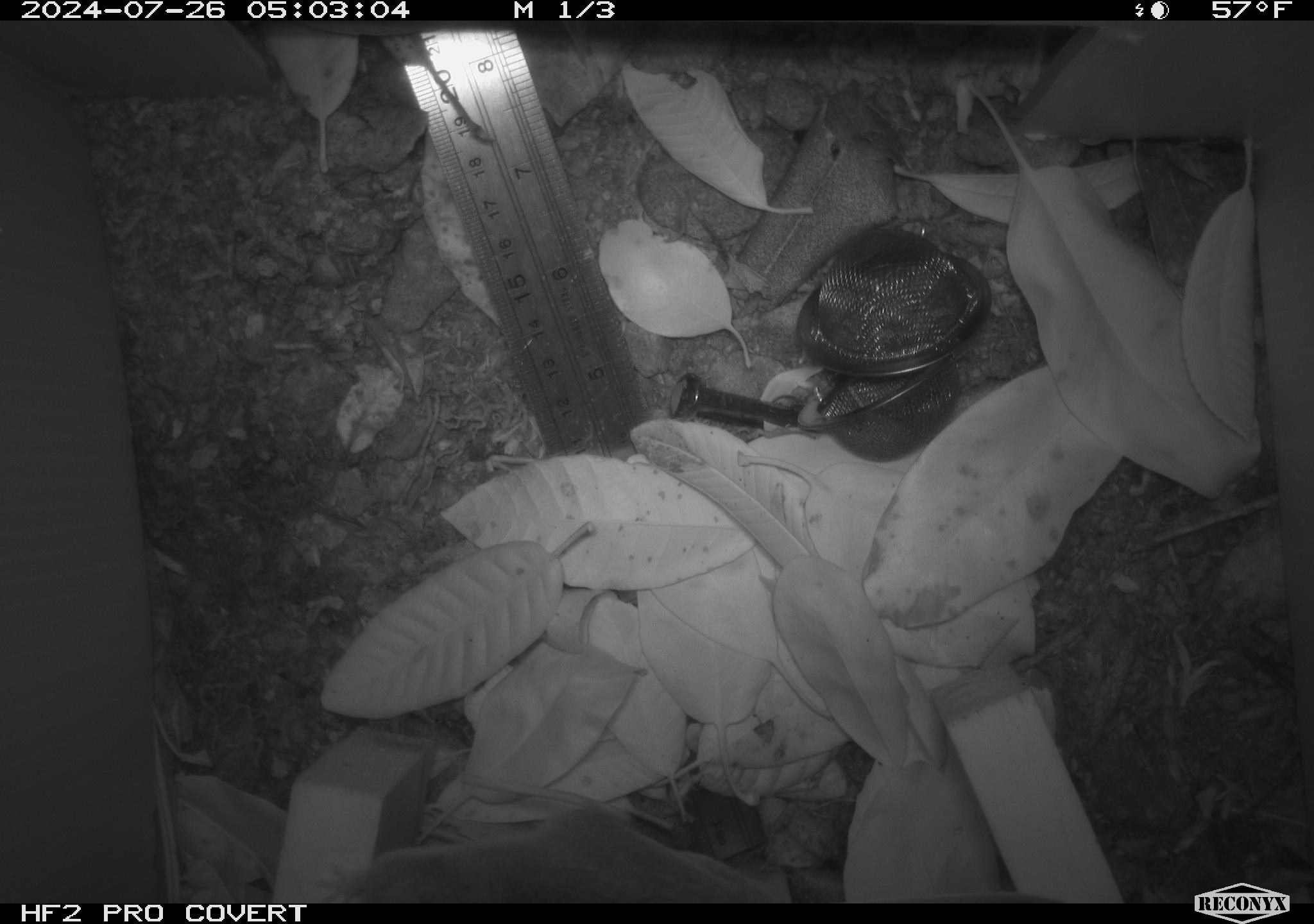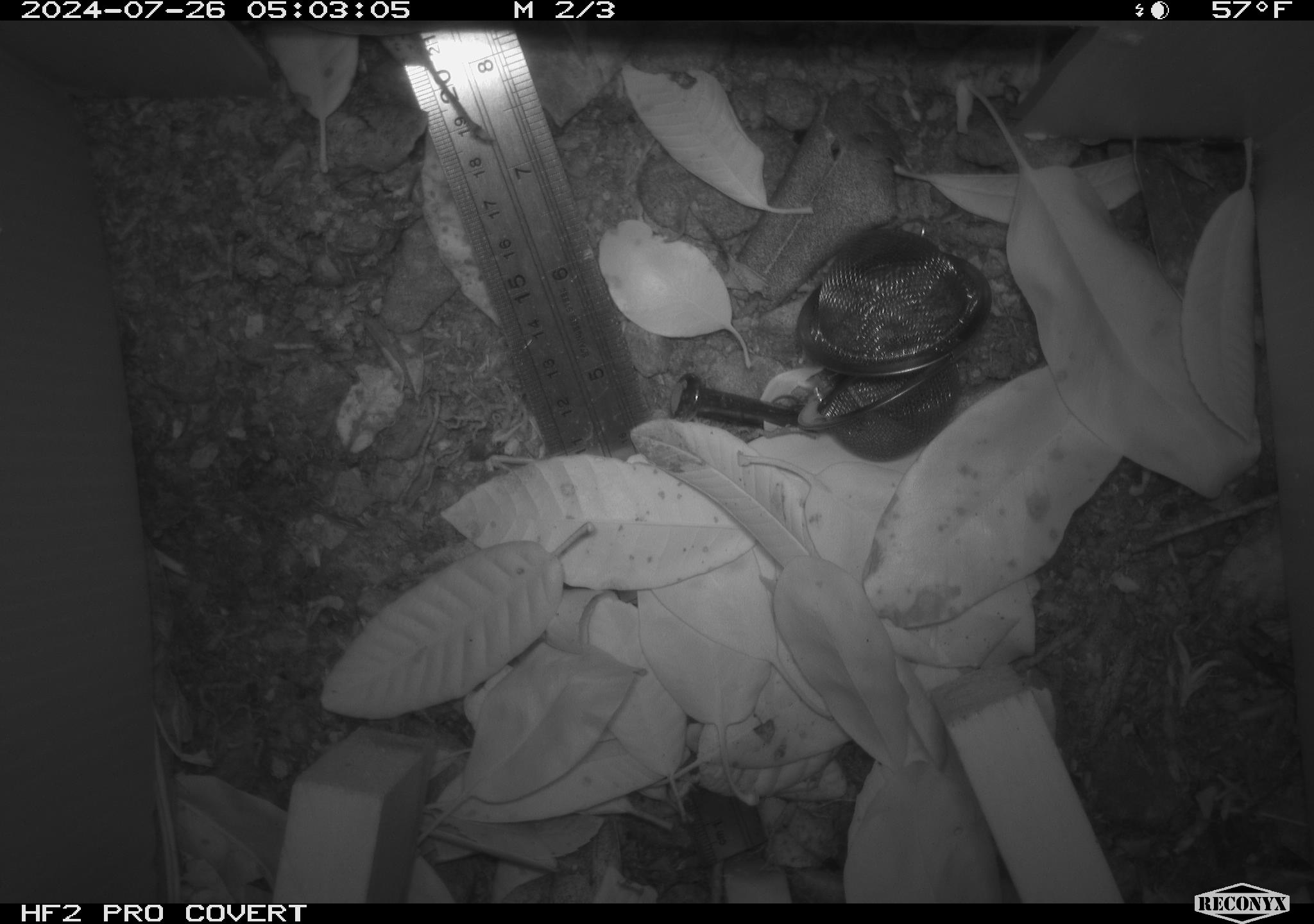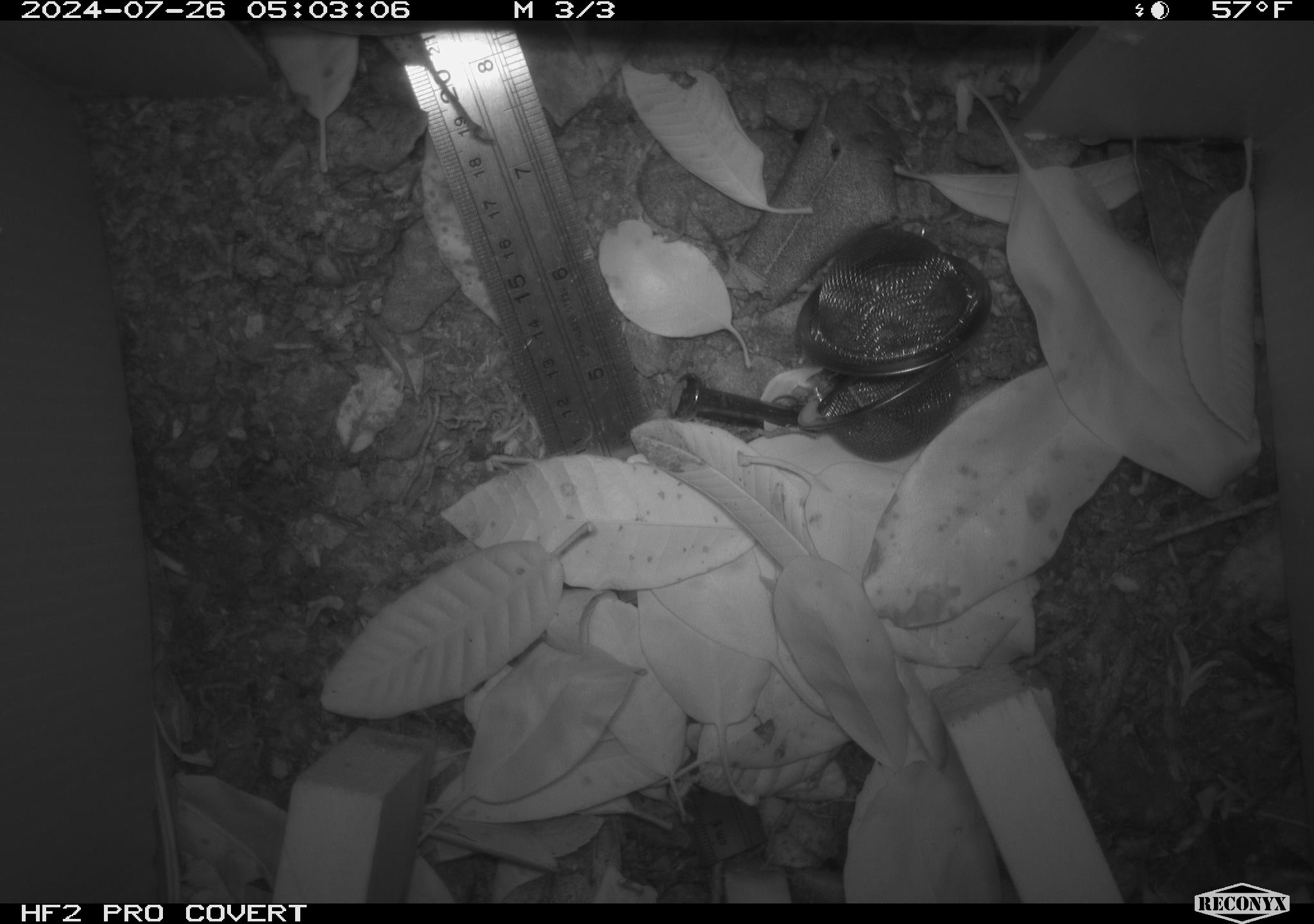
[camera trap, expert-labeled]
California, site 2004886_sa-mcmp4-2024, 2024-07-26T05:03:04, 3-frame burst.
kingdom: Animalia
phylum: Chordata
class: Mammalia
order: Rodentia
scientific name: Rodentia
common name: mouse species